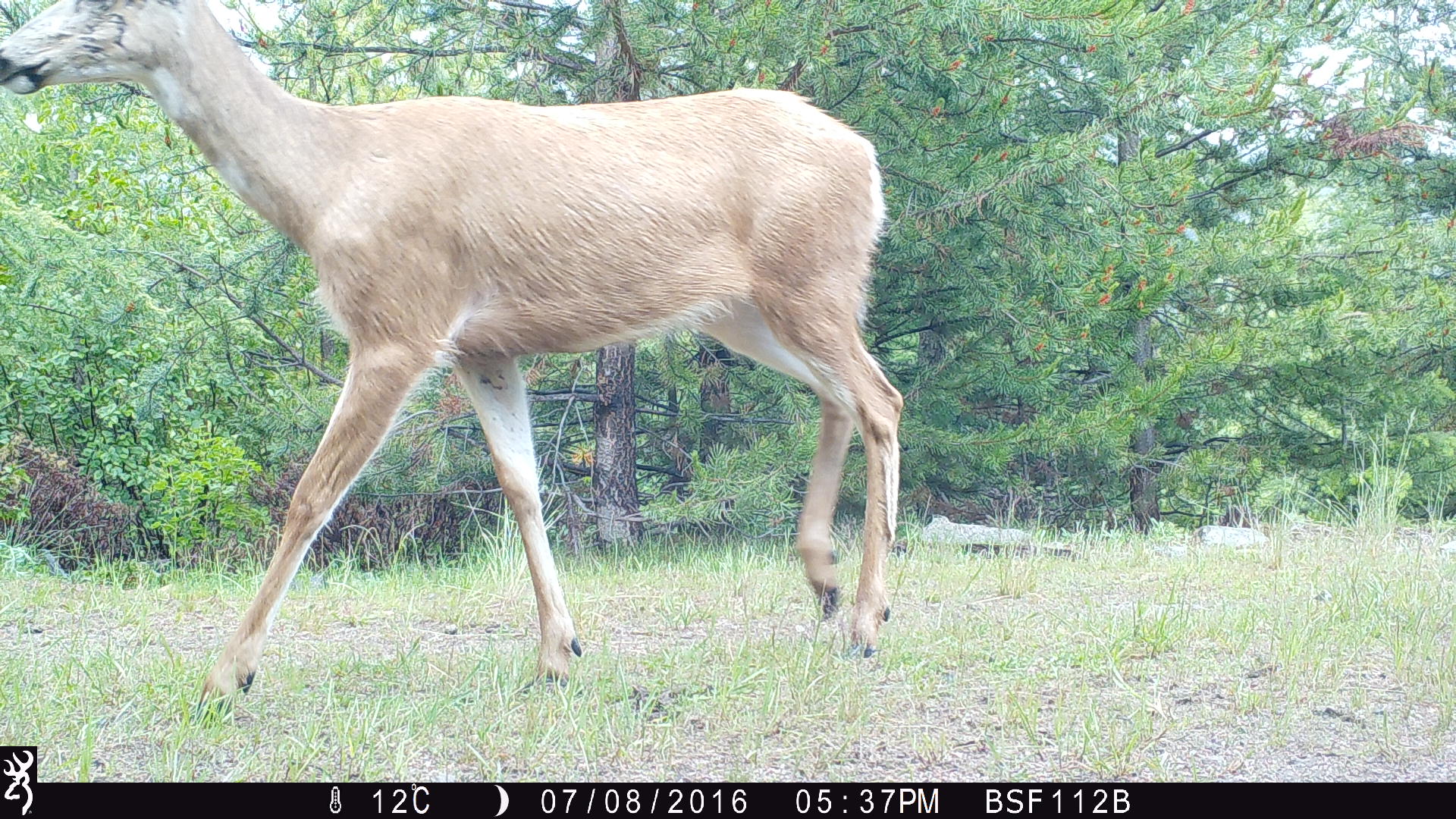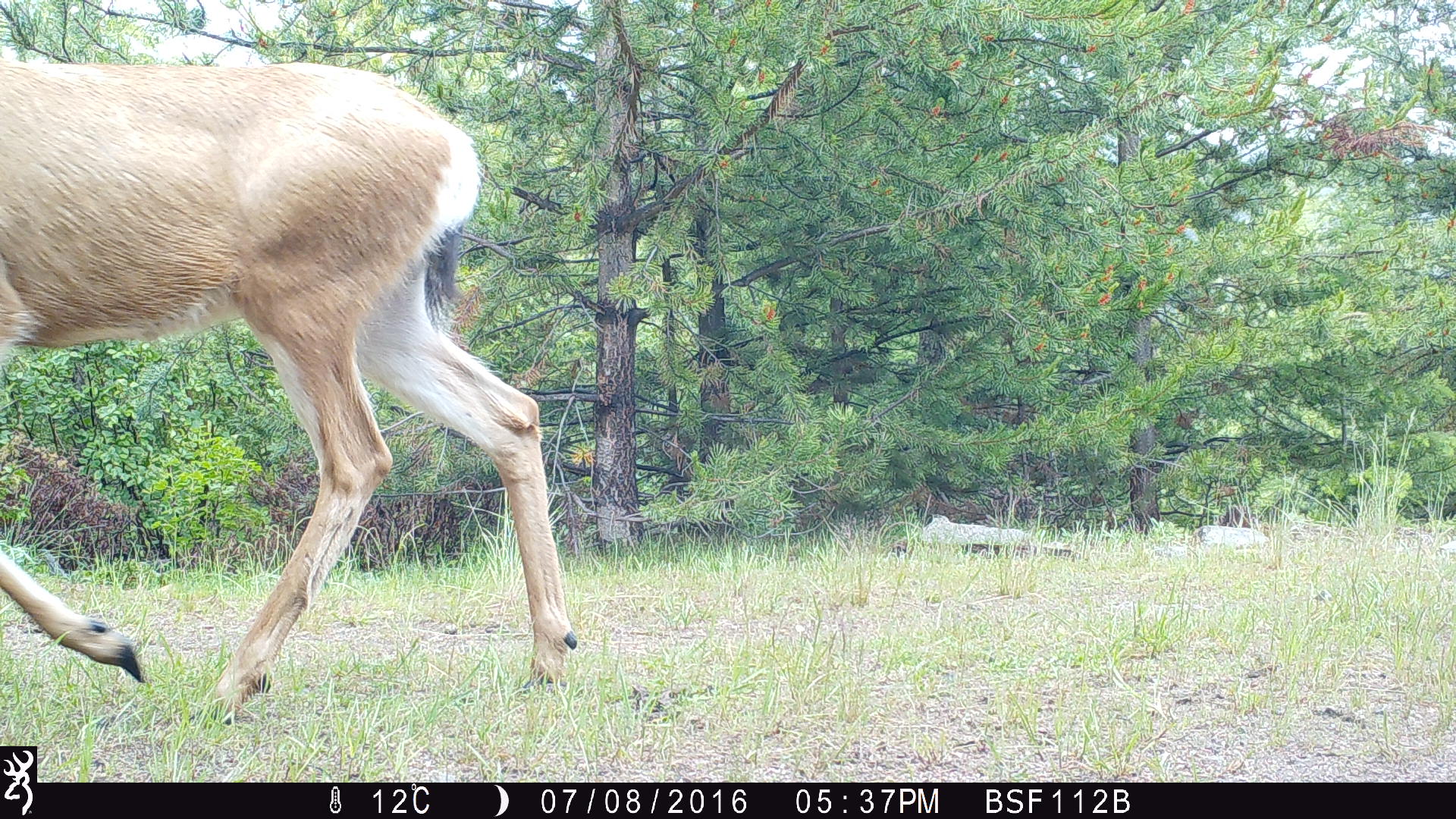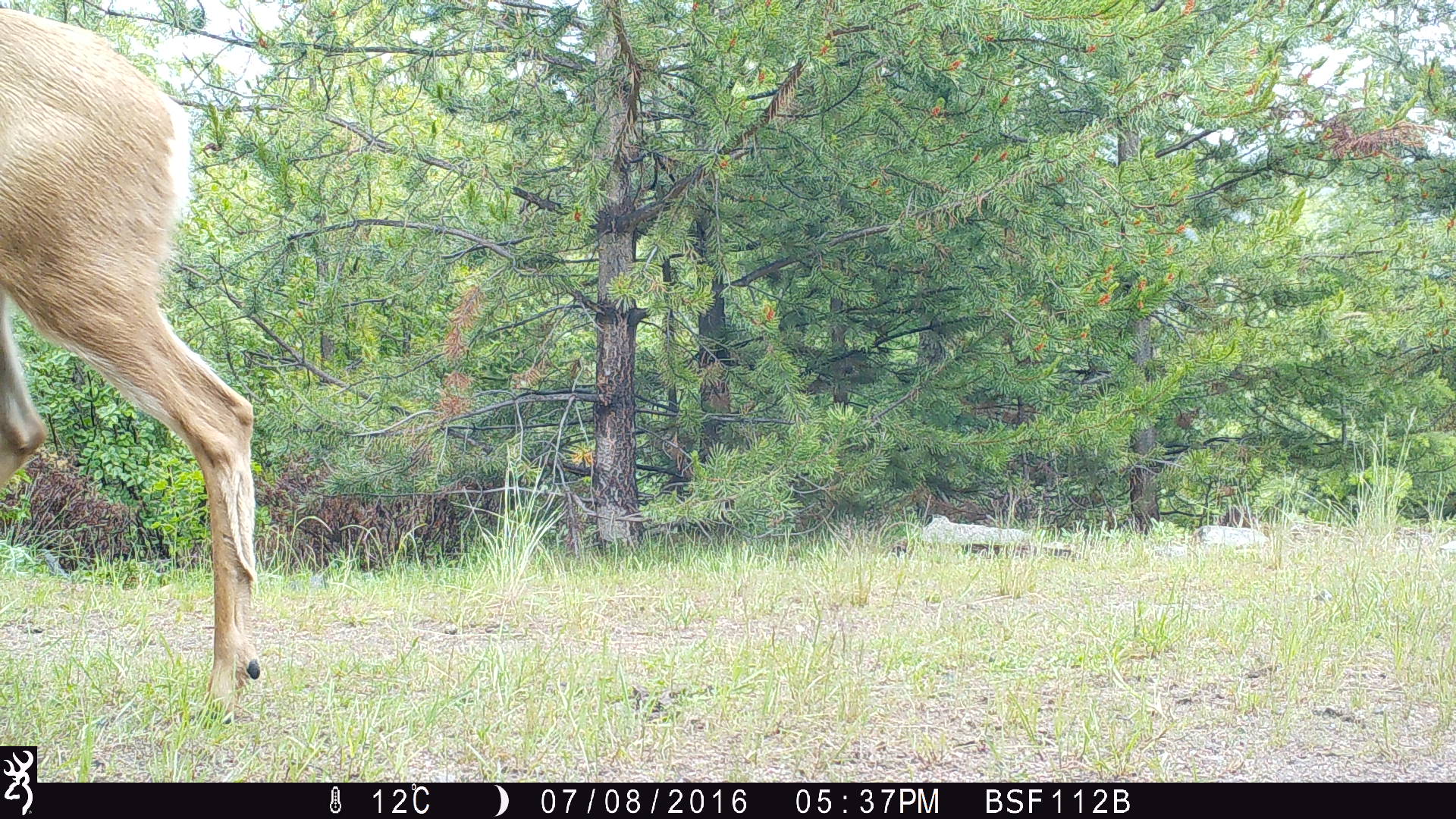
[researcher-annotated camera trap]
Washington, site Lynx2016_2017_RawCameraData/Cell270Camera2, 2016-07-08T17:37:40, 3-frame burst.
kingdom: Animalia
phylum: Chordata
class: Mammalia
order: Artiodactyla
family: Cervidae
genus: Odocoileus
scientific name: Odocoileus hemionus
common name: mule deer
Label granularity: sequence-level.